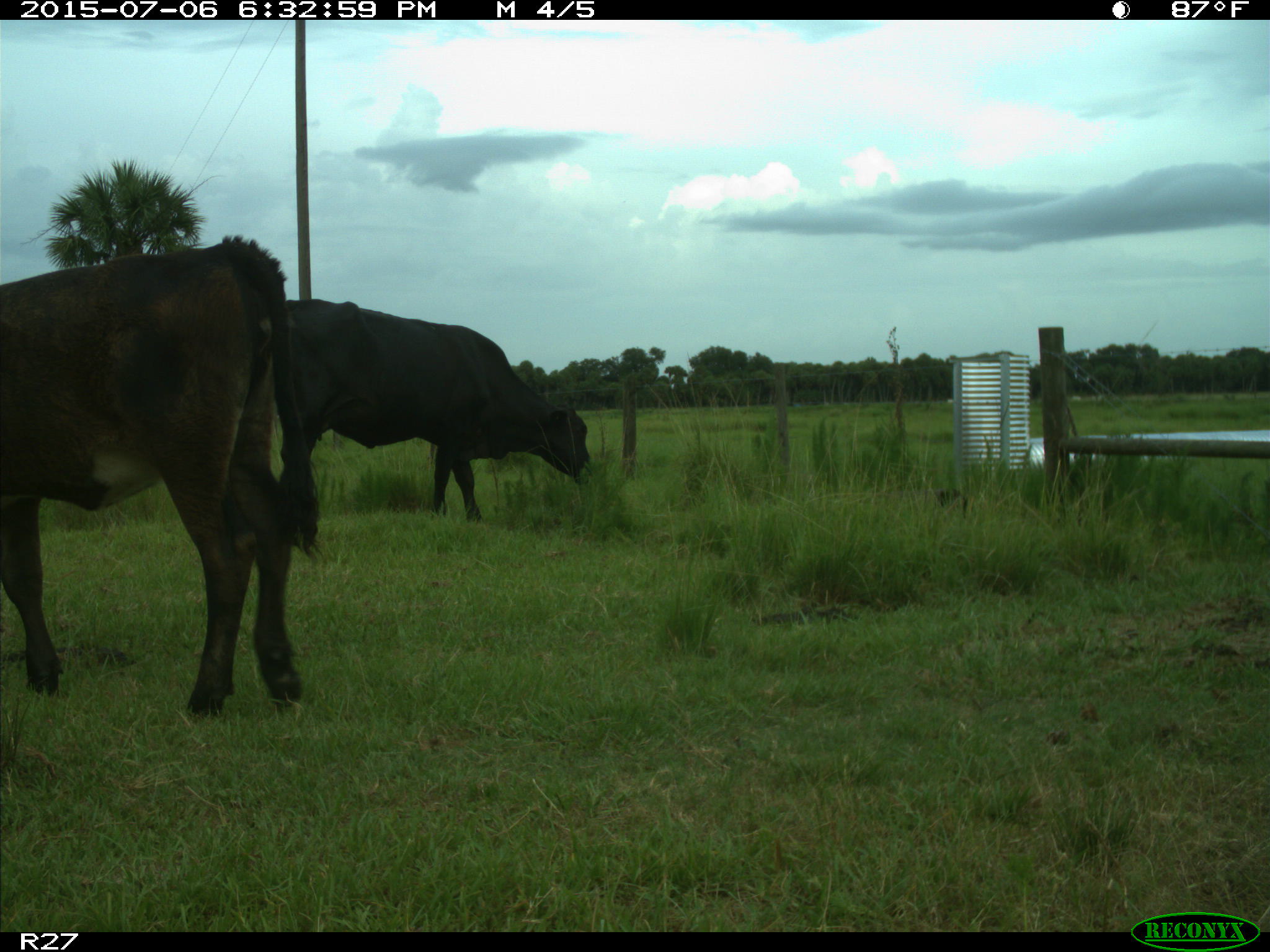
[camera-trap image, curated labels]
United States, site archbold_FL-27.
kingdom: Animalia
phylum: Chordata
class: Mammalia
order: Artiodactyla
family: Bovidae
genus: Bos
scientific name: Bos taurus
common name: domestic cow